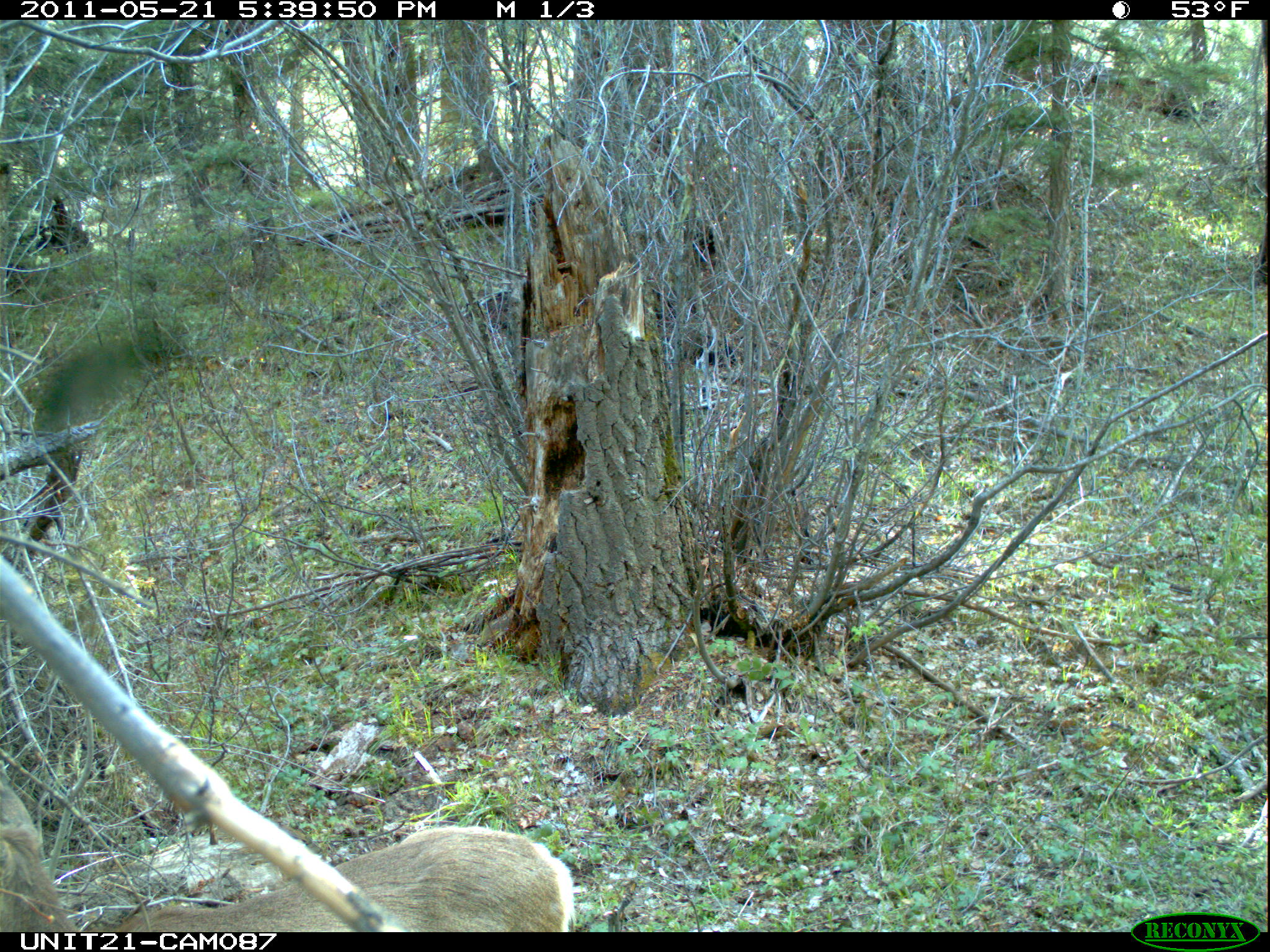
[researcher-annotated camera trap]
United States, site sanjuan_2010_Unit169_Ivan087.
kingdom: Animalia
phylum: Chordata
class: Mammalia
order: Artiodactyla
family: Cervidae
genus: Odocoileus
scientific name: Odocoileus hemionus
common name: mule deer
Odocoileus hemionus (mule deer).